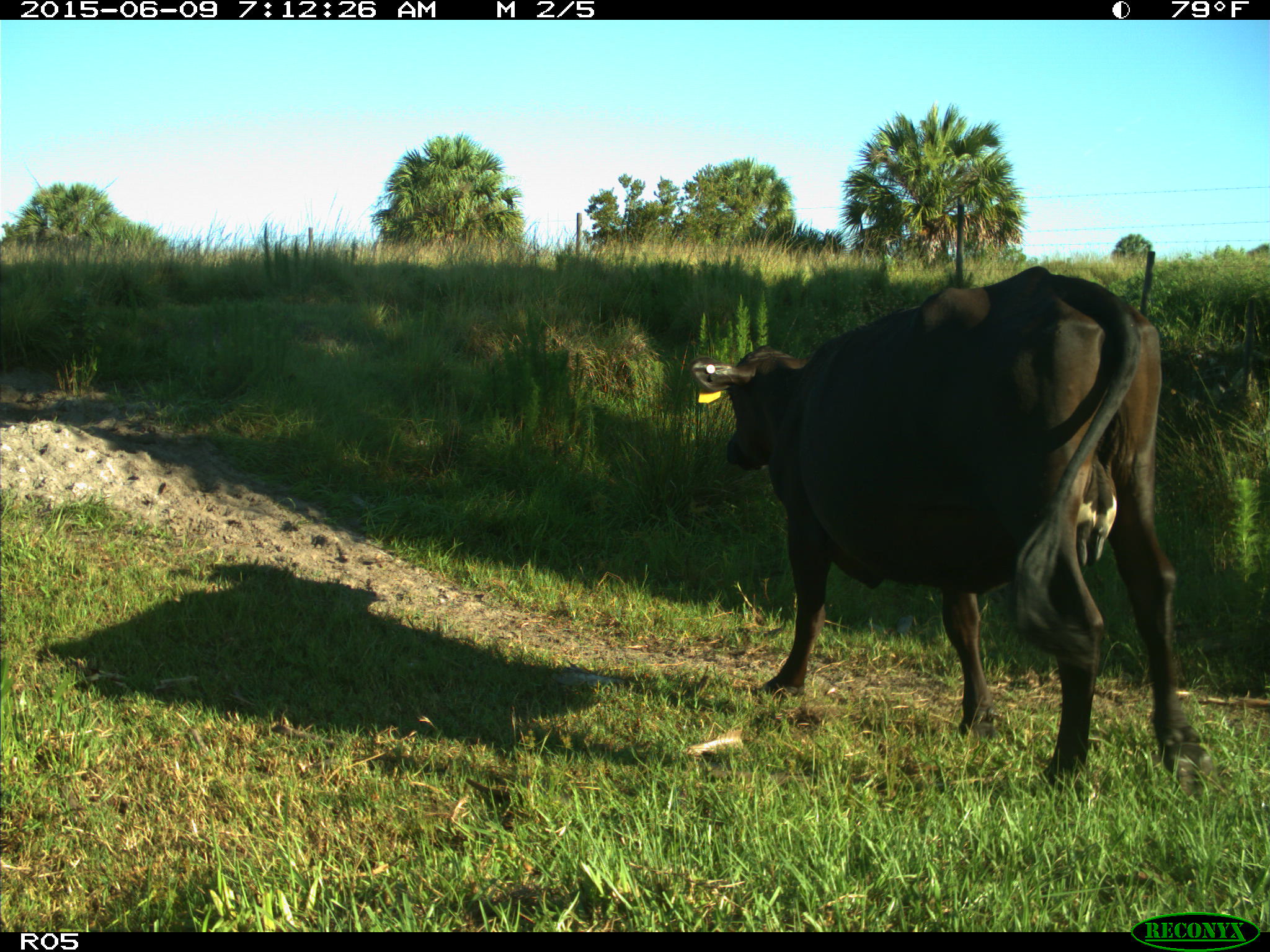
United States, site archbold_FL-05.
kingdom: Animalia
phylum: Chordata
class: Mammalia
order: Artiodactyla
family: Bovidae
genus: Bos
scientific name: Bos taurus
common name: domestic cow